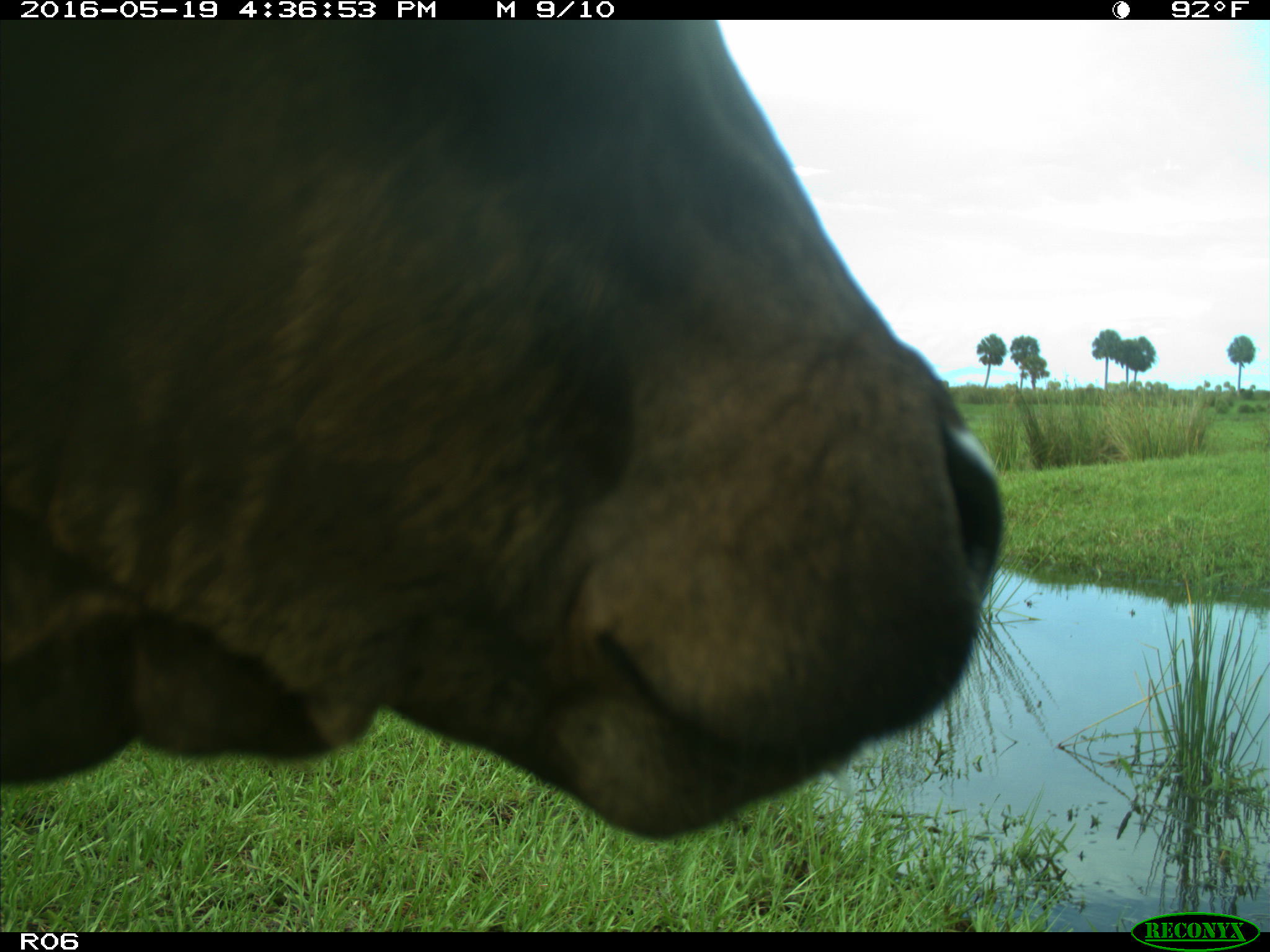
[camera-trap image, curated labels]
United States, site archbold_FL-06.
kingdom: Animalia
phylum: Chordata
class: Mammalia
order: Artiodactyla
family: Bovidae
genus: Bos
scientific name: Bos taurus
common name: domestic cow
Bos taurus (domestic cow).